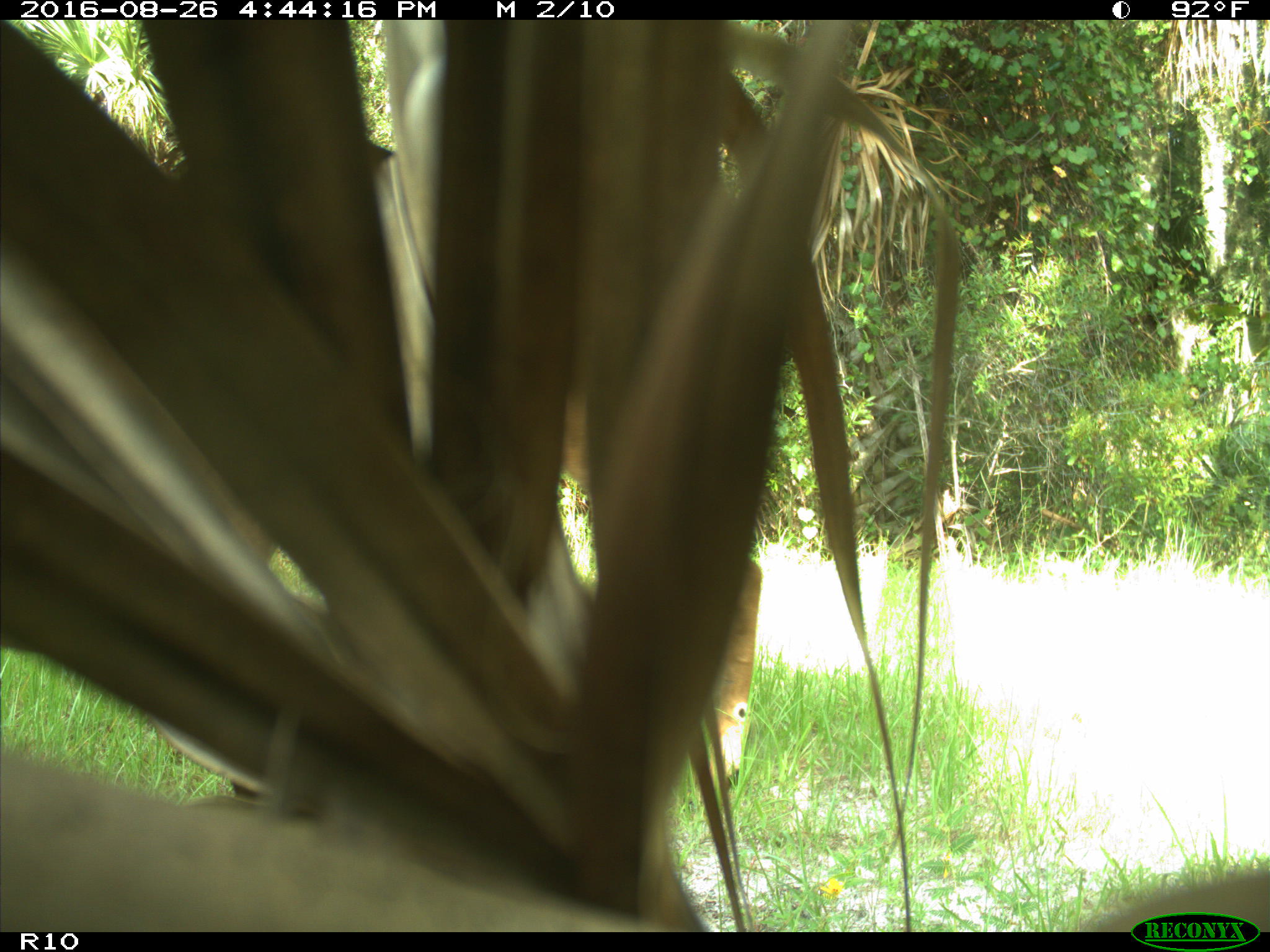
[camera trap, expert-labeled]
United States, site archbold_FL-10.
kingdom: Animalia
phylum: Chordata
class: Mammalia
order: Artiodactyla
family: Cervidae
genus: Odocoileus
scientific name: Odocoileus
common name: deer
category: unidentified deer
Unidentified deer (deer) (Odocoileus).